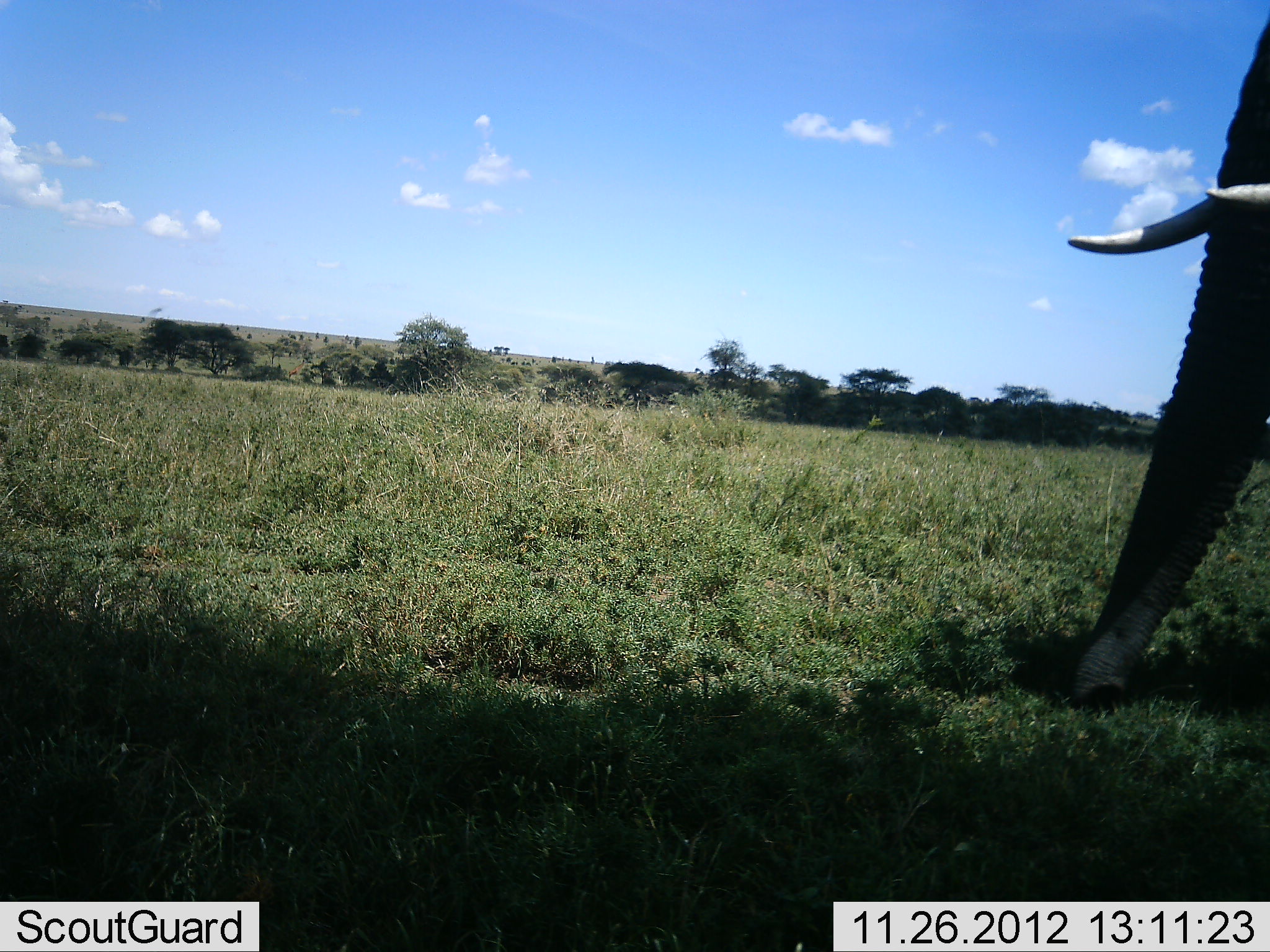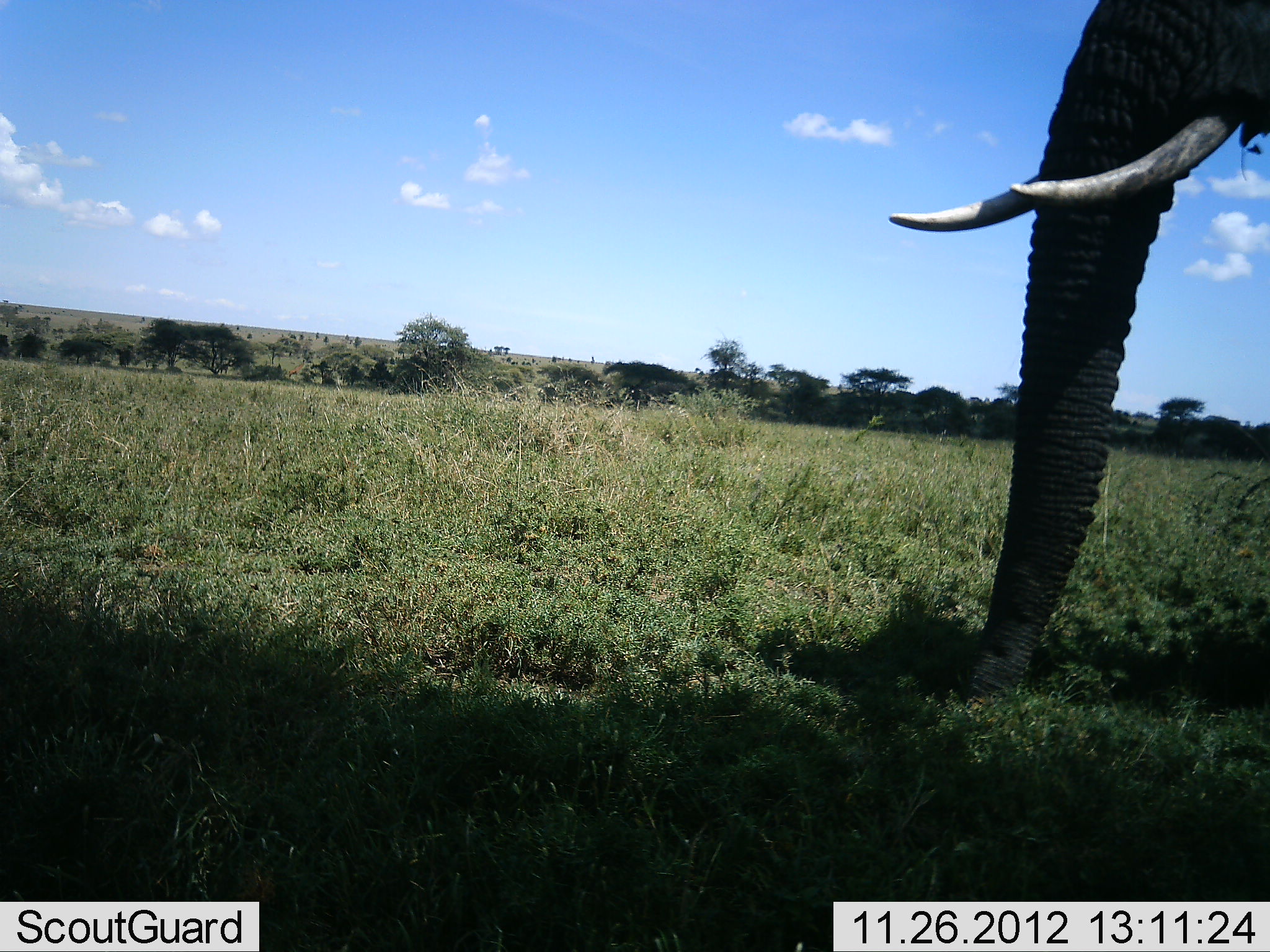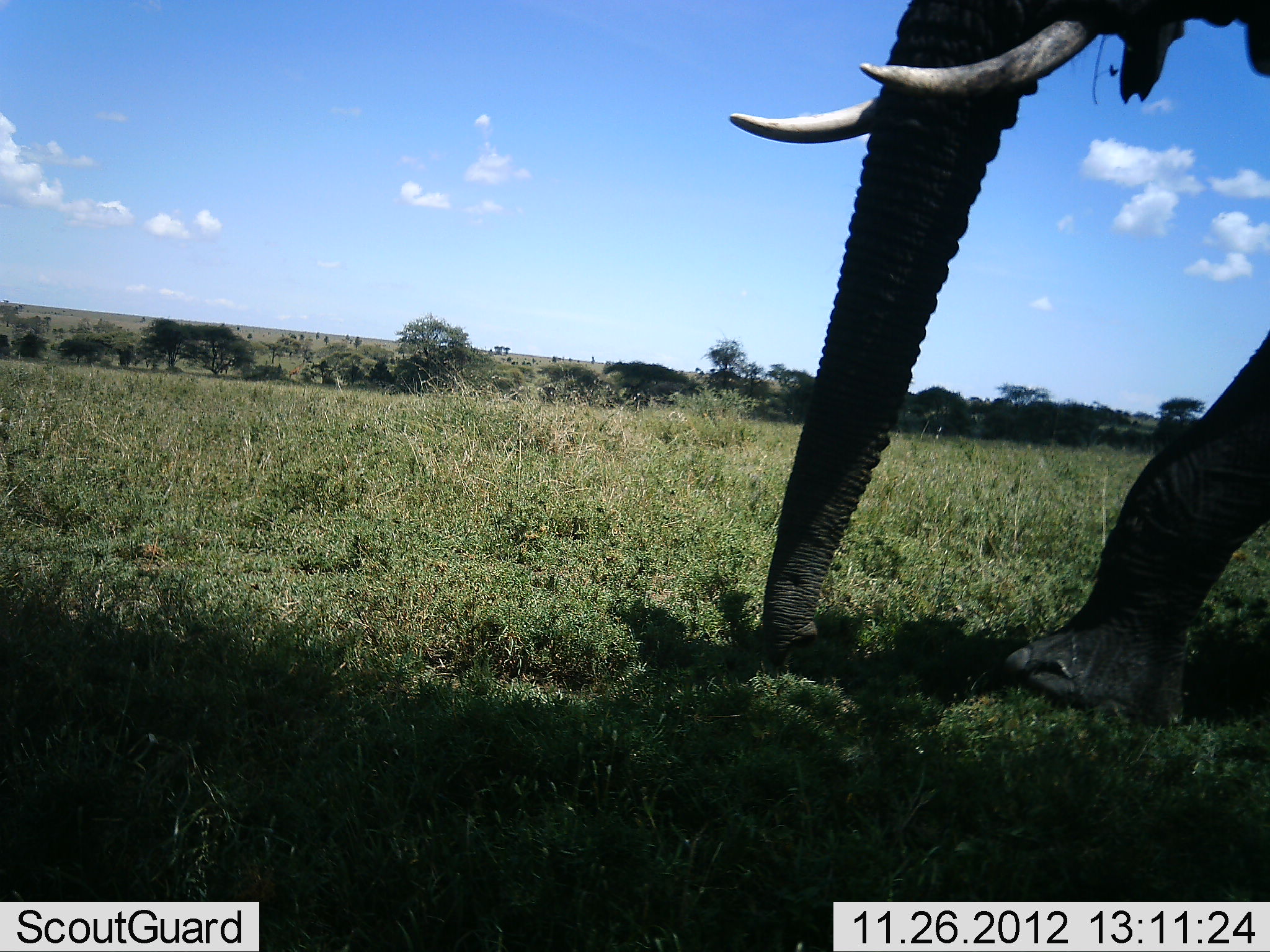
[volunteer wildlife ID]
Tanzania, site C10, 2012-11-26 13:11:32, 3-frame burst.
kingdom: Animalia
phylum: Chordata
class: Mammalia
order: Proboscidea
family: Elephantidae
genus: Loxodonta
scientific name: Loxodonta africana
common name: african bush elephant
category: elephant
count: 1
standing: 20%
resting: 0%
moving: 80%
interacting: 0%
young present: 0%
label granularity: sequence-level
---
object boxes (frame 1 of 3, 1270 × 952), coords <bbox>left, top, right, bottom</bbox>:
animal: <bbox>1066, 0, 1270, 708</bbox>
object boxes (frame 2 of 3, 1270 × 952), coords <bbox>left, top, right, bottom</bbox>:
animal: <bbox>889, 1, 1270, 706</bbox>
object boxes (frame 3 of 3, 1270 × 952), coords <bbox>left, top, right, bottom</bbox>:
animal: <bbox>729, 1, 1270, 725</bbox>